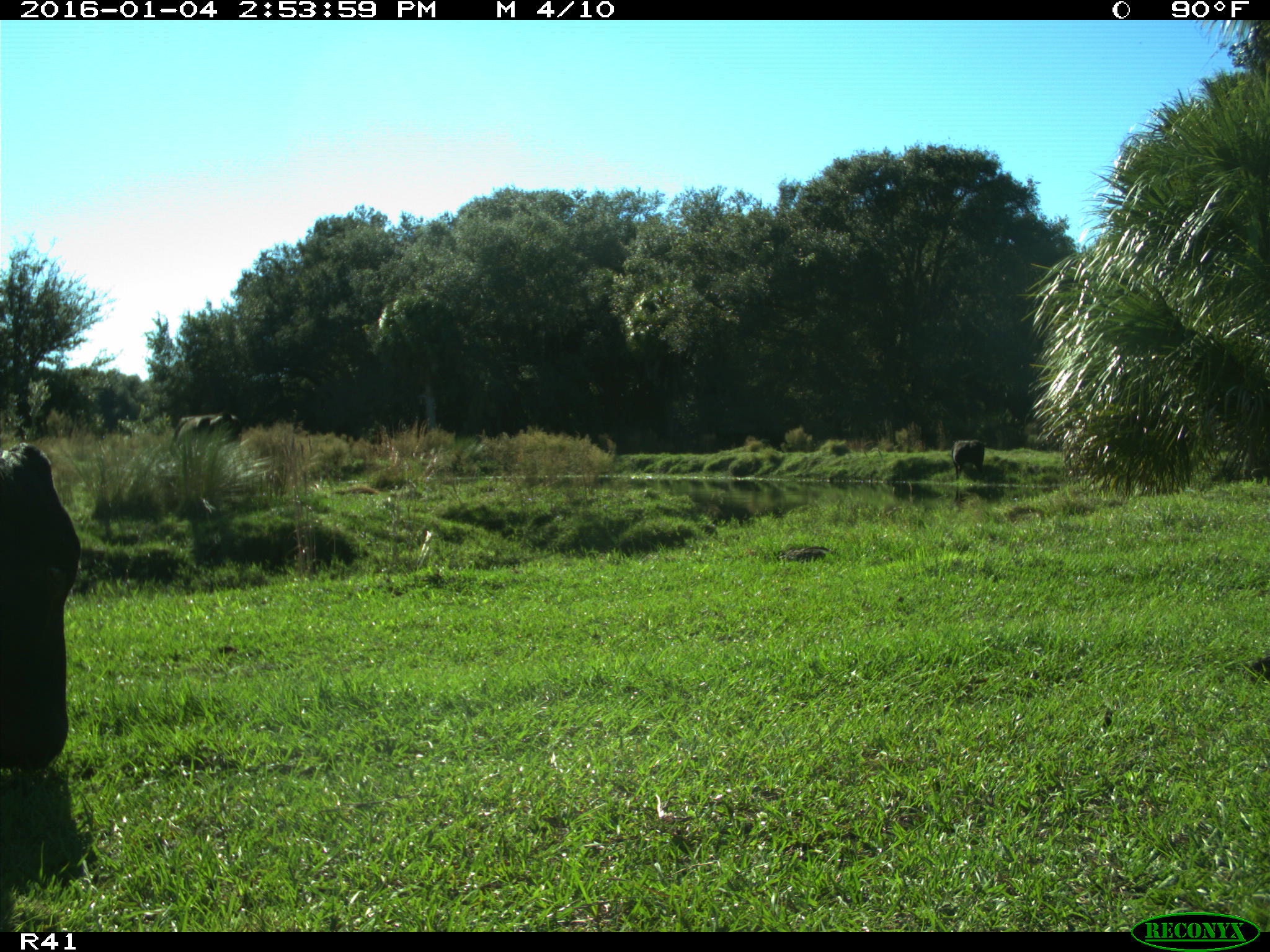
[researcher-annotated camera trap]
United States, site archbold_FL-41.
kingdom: Animalia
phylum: Chordata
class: Mammalia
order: Artiodactyla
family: Bovidae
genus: Bos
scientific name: Bos taurus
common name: domestic cow